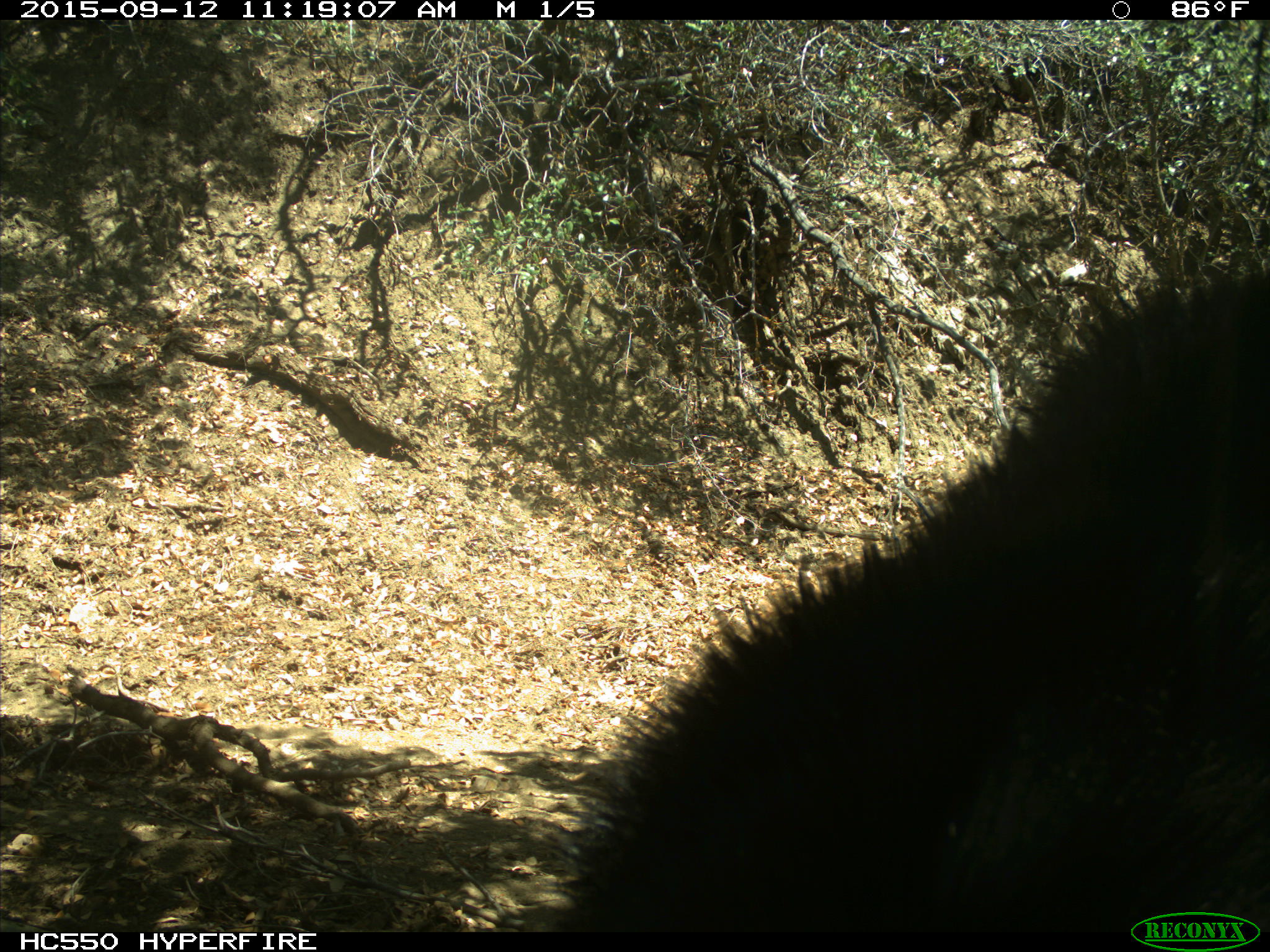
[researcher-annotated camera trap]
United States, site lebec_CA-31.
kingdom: Animalia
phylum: Chordata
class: Mammalia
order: Carnivora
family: Ursidae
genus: Ursus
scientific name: Ursus americanus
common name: american black bear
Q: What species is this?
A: Ursus americanus (american black bear).